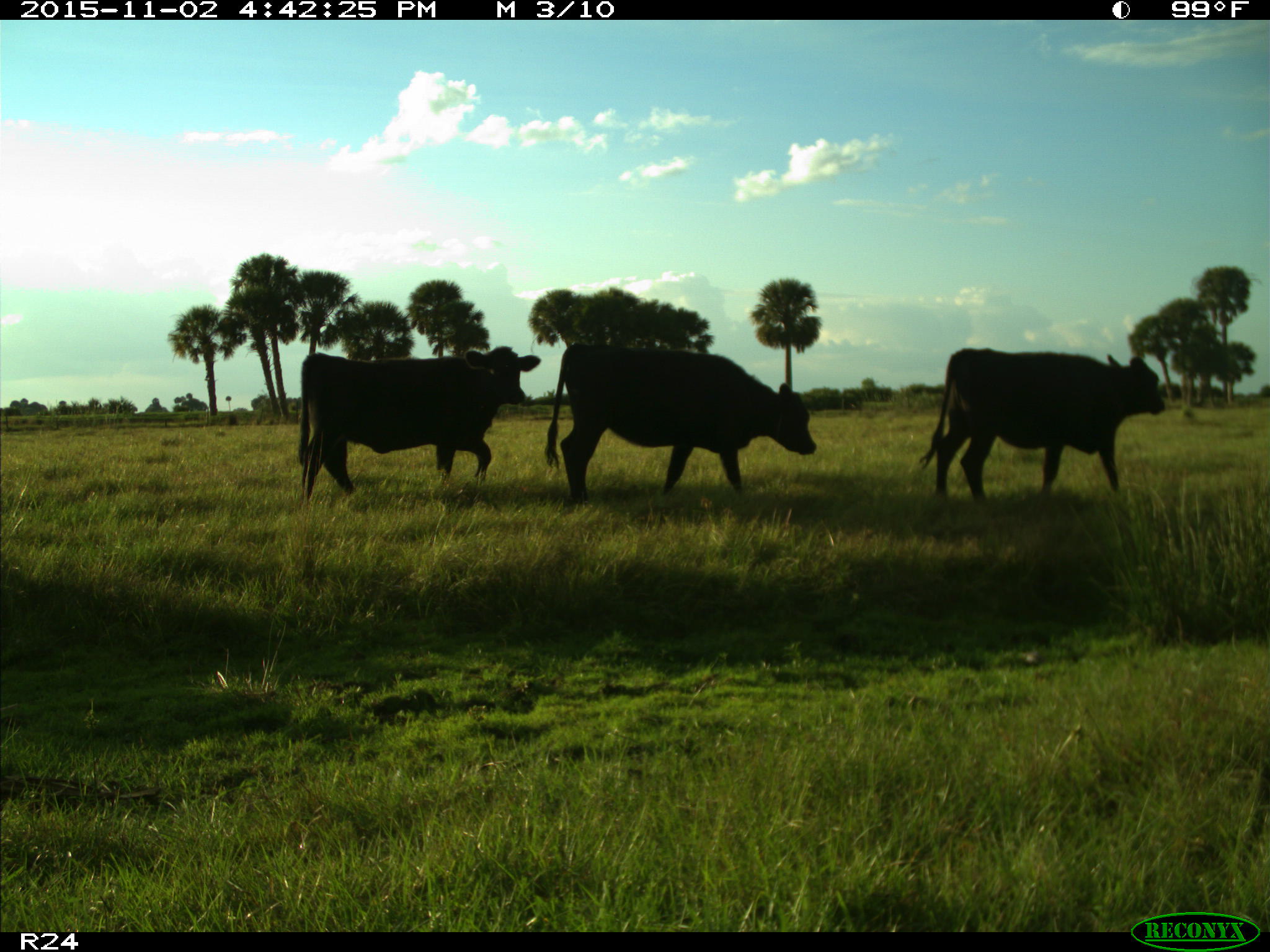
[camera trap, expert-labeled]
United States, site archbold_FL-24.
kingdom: Animalia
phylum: Chordata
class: Mammalia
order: Artiodactyla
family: Bovidae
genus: Bos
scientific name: Bos taurus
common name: domestic cow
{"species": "Bos taurus (domestic cow)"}